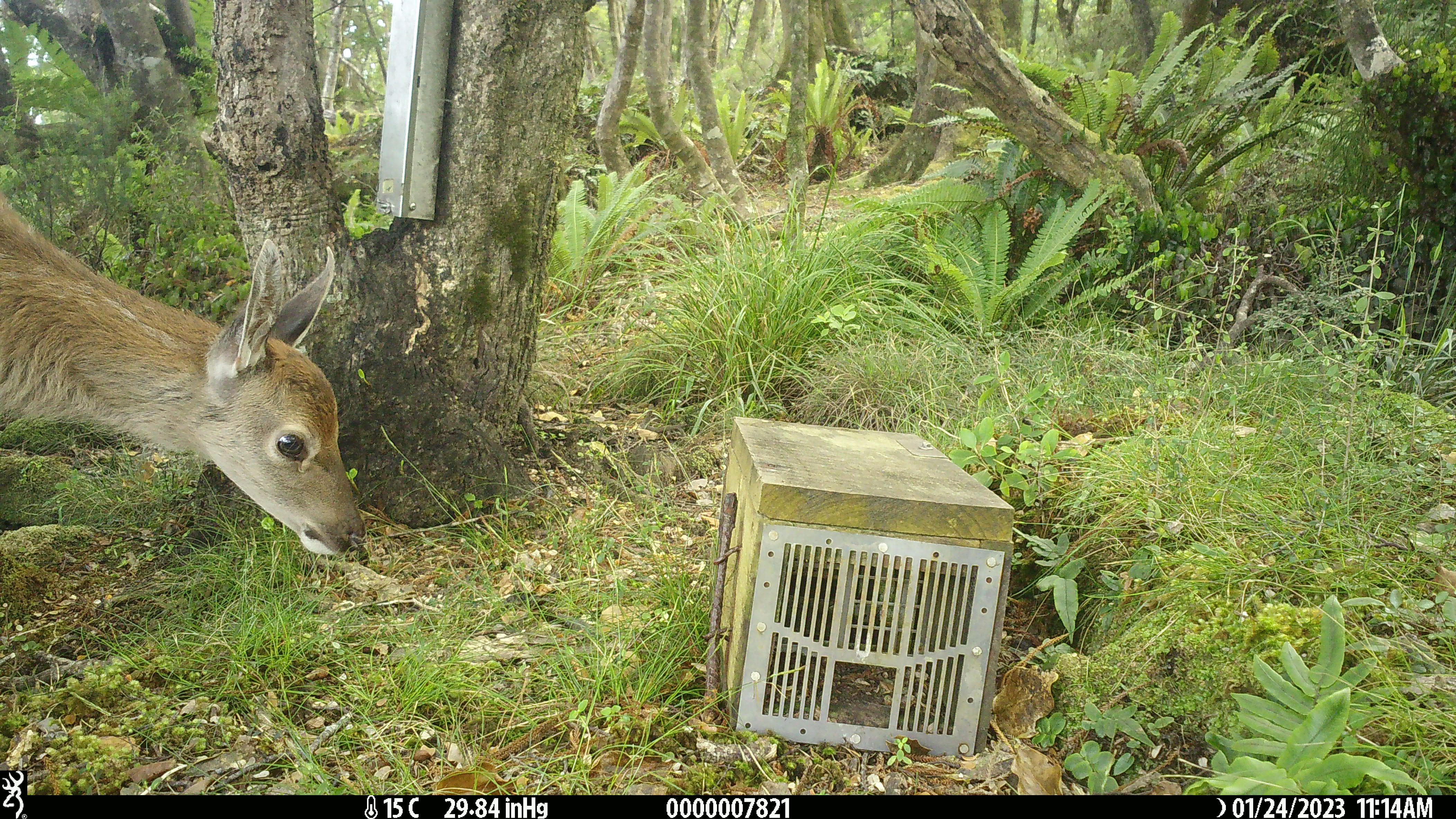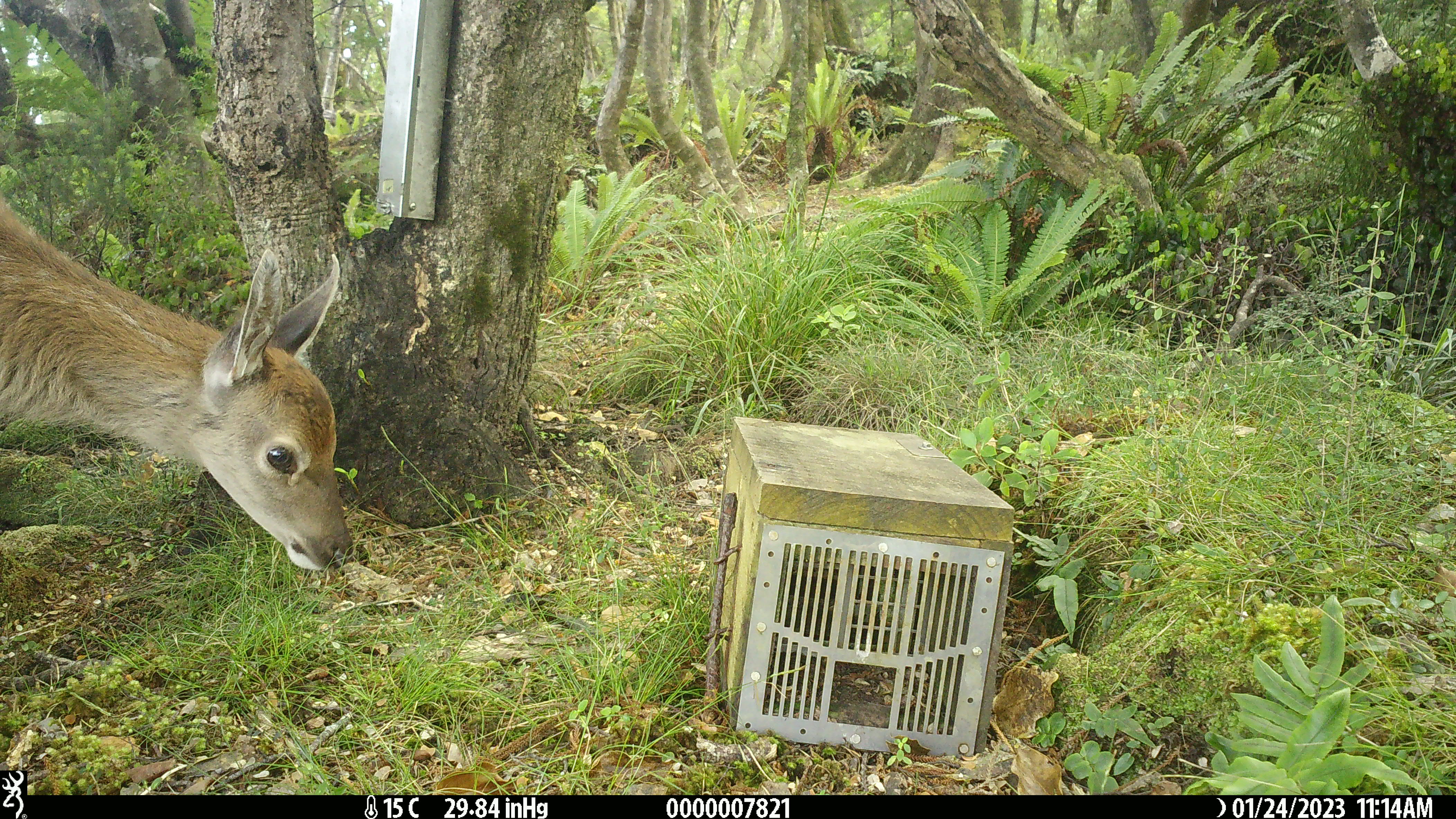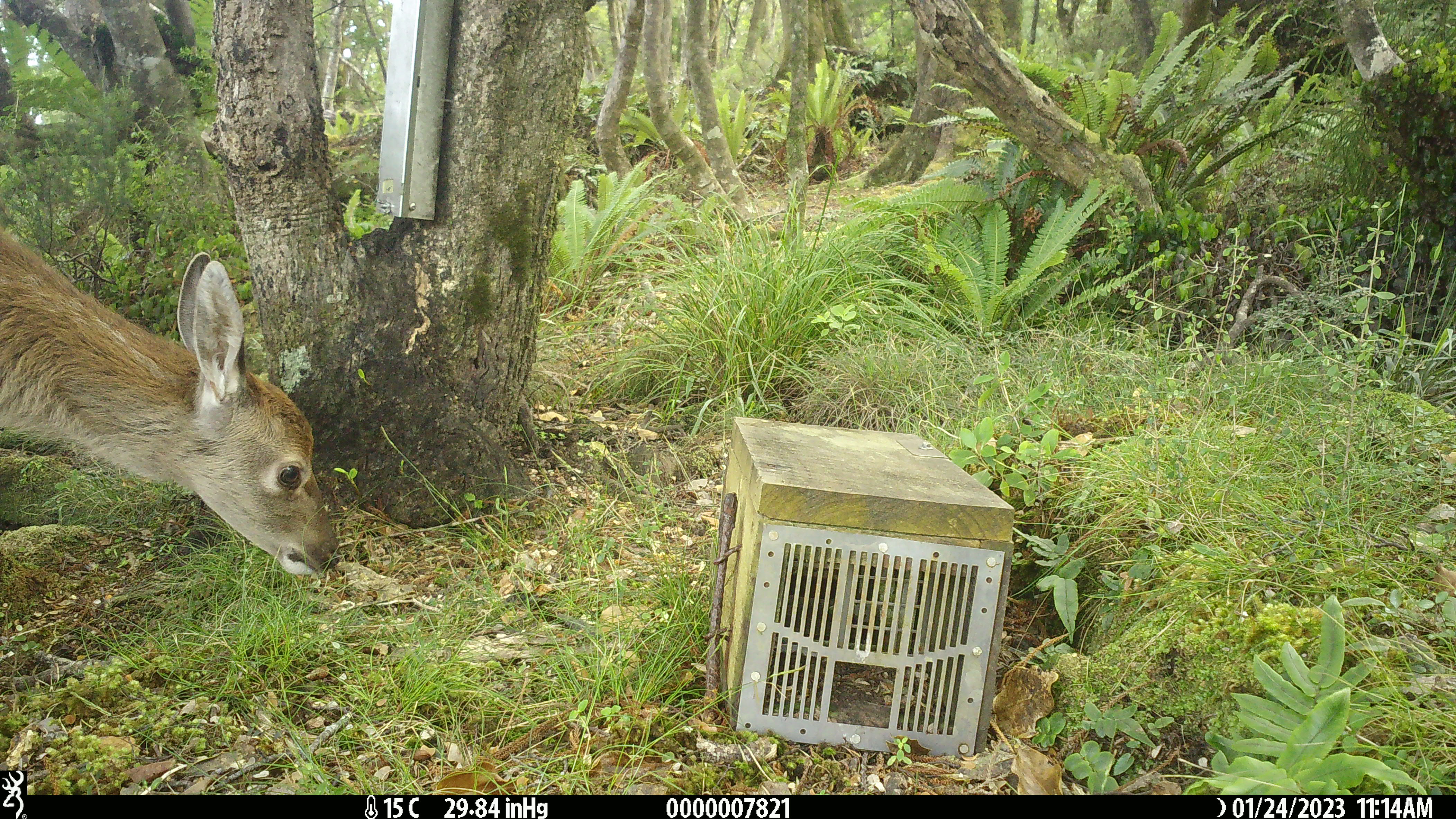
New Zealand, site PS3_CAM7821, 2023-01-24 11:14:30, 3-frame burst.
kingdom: Animalia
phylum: Chordata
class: Mammalia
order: Artiodactyla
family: Cervidae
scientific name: Cervidae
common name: deer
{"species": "deer (Cervidae)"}